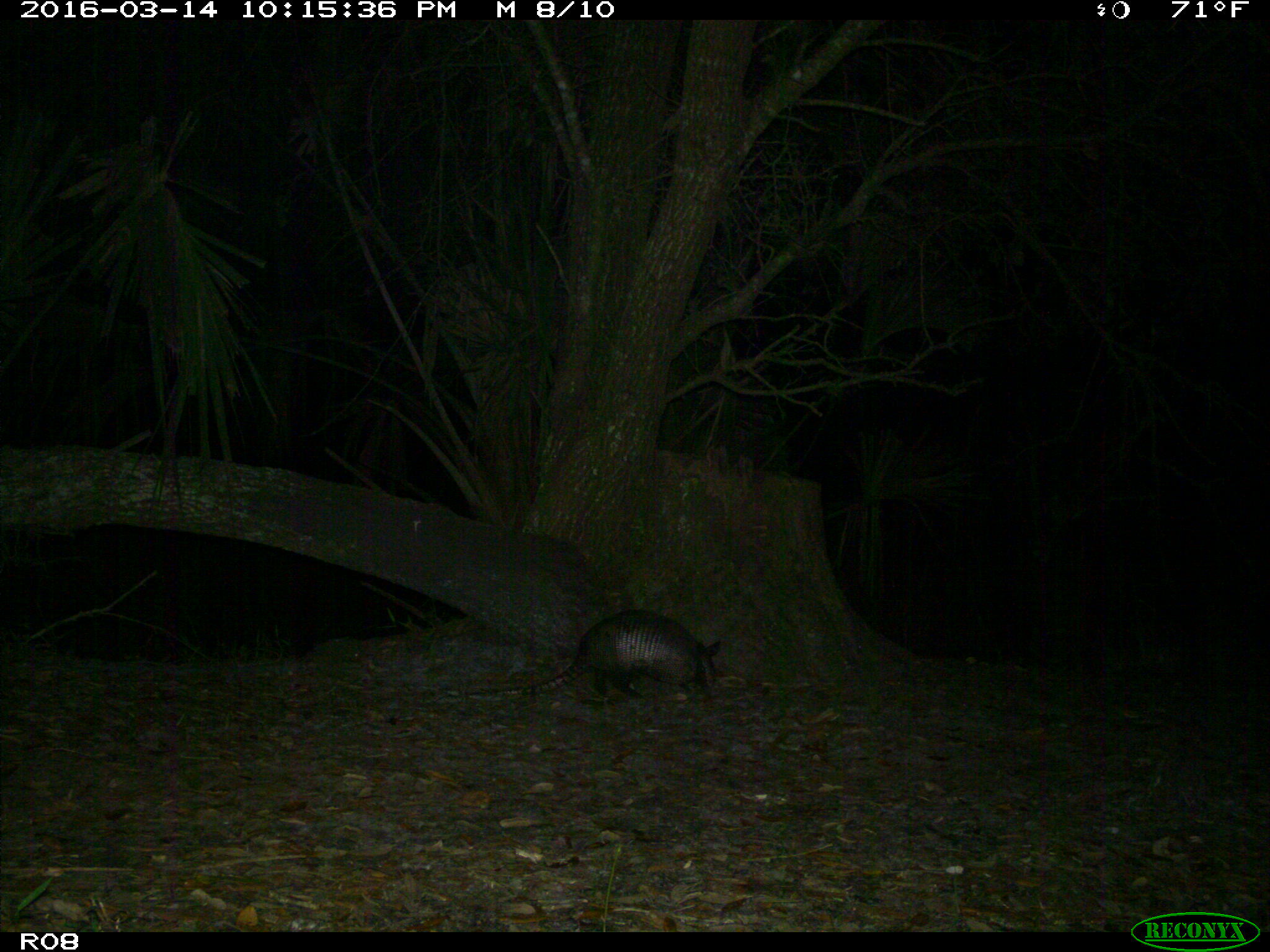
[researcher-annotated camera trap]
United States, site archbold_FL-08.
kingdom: Animalia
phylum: Chordata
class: Mammalia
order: Cingulata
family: Dasypodidae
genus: Dasypus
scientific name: Dasypus novemcinctus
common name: nine-banded armadillo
Dasypus novemcinctus (nine-banded armadillo).